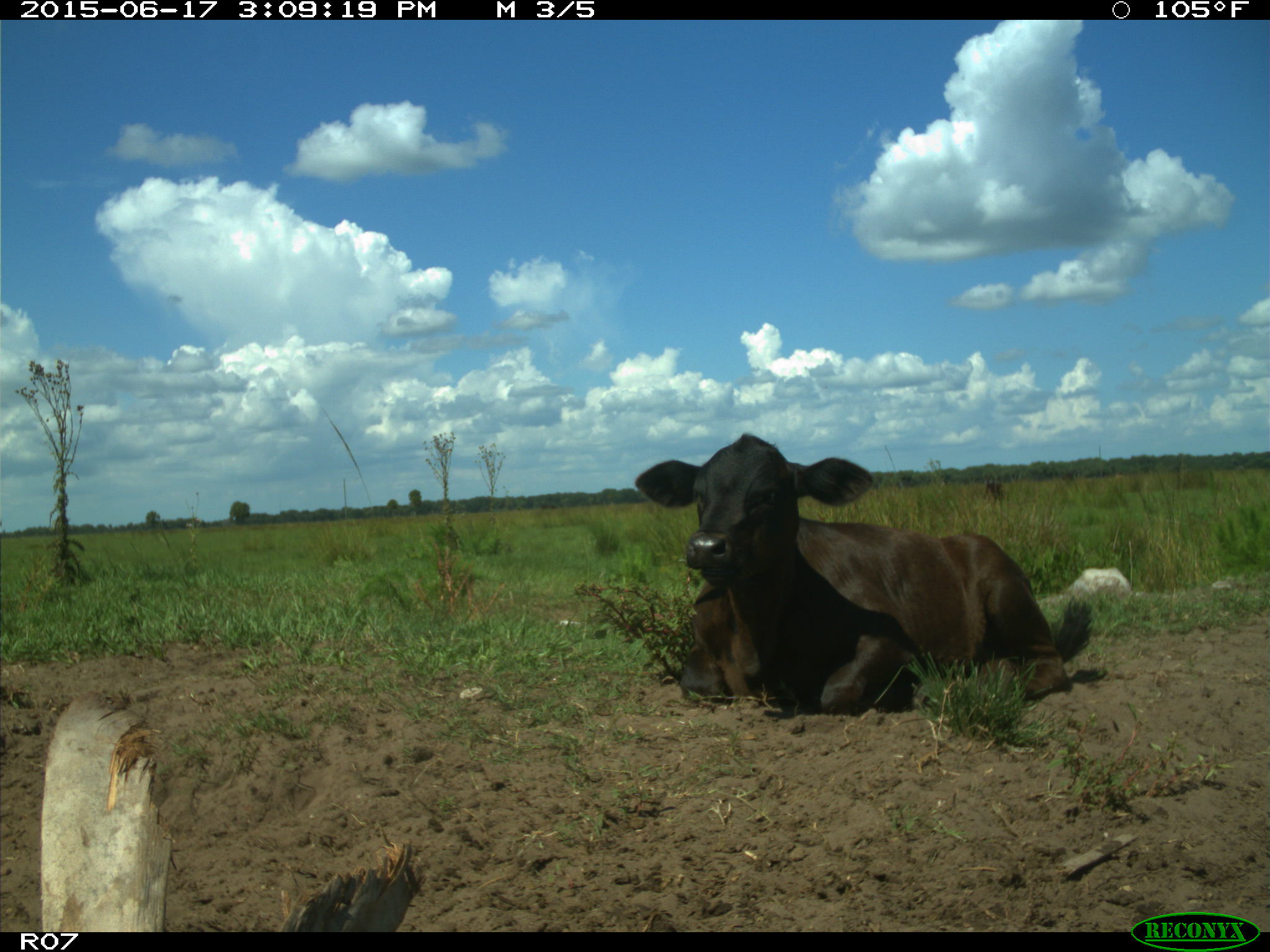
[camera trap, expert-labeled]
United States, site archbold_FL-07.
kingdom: Animalia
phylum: Chordata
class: Mammalia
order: Artiodactyla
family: Bovidae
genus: Bos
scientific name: Bos taurus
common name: domestic cow